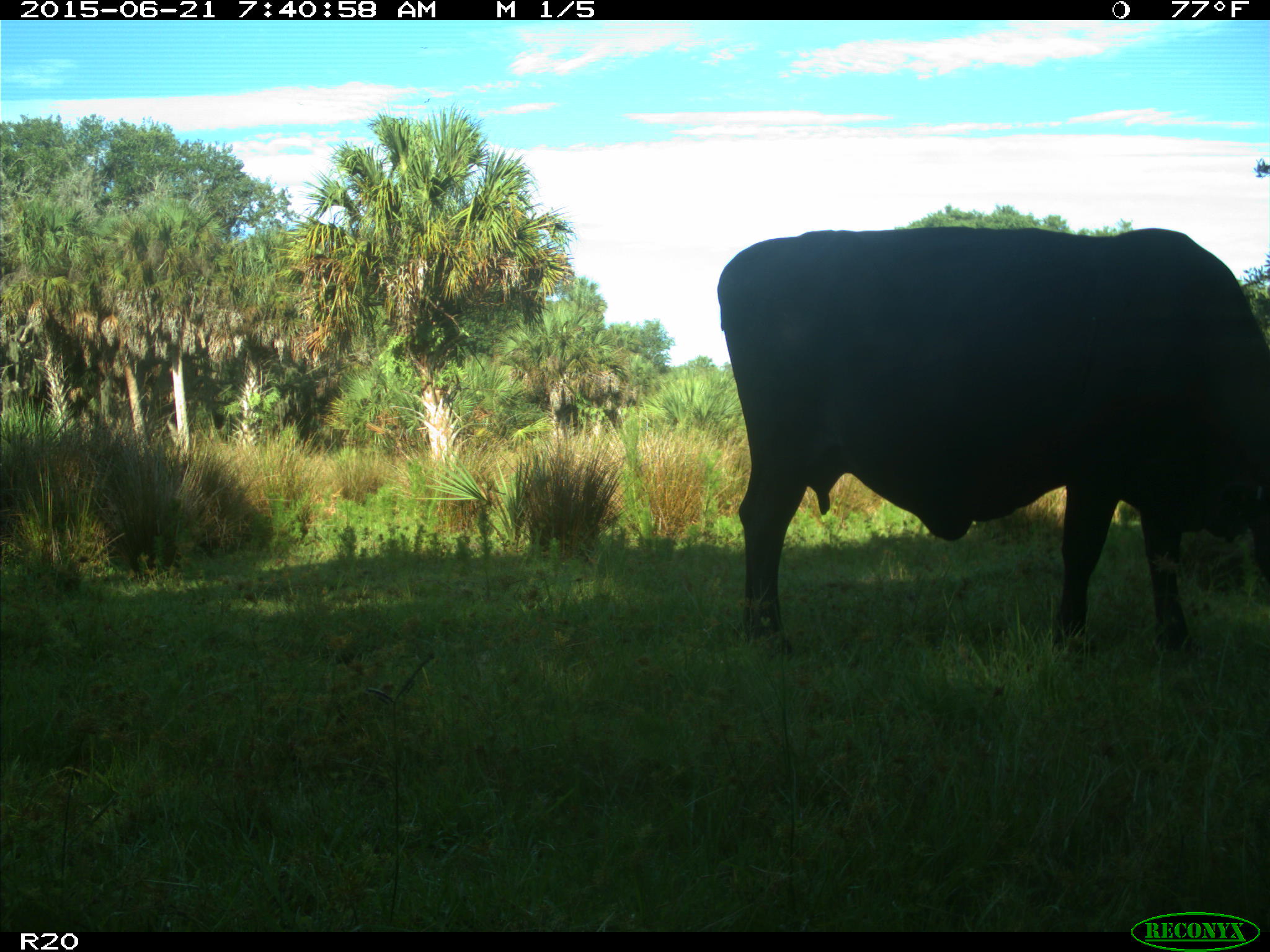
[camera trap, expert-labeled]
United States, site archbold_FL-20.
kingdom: Animalia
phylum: Chordata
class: Mammalia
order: Artiodactyla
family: Bovidae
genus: Bos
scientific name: Bos taurus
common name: domestic cow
Bos taurus (domestic cow).